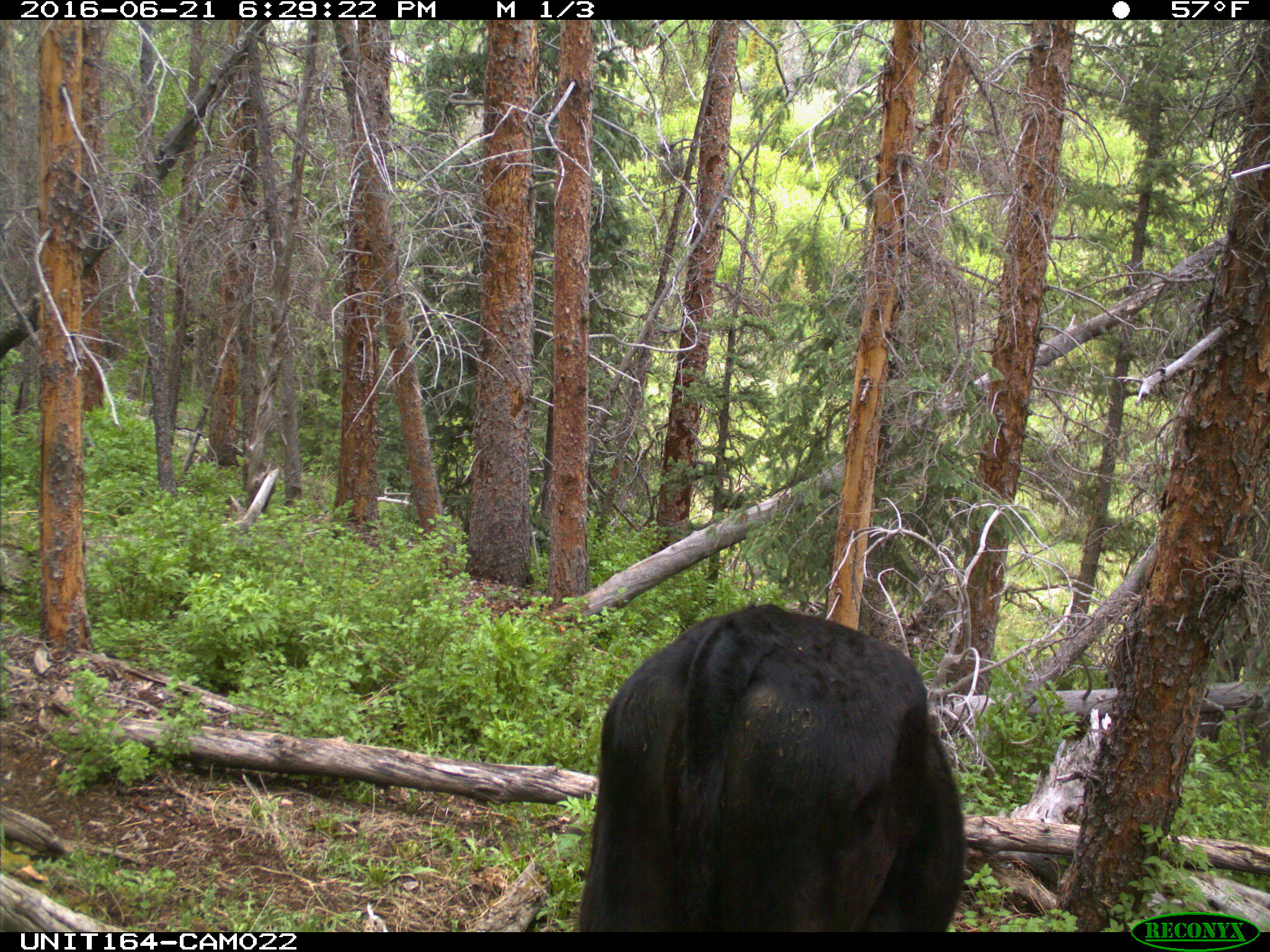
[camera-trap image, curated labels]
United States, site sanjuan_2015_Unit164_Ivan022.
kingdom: Animalia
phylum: Chordata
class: Mammalia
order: Artiodactyla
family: Bovidae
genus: Bos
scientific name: Bos taurus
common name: domestic cow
Bos taurus (domestic cow).